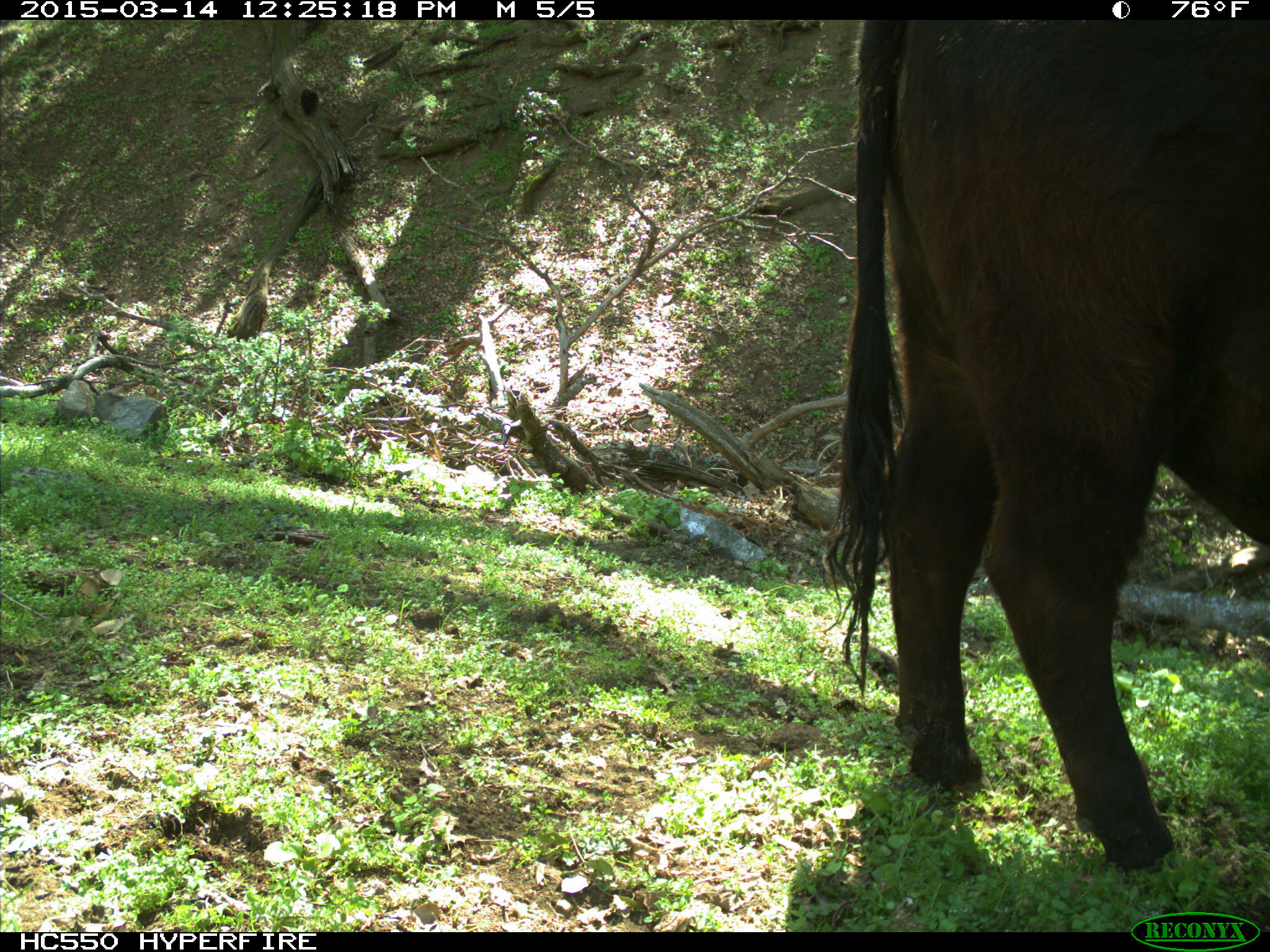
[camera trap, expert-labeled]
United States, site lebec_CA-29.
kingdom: Animalia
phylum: Chordata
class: Mammalia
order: Artiodactyla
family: Bovidae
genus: Bos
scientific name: Bos taurus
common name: domestic cow